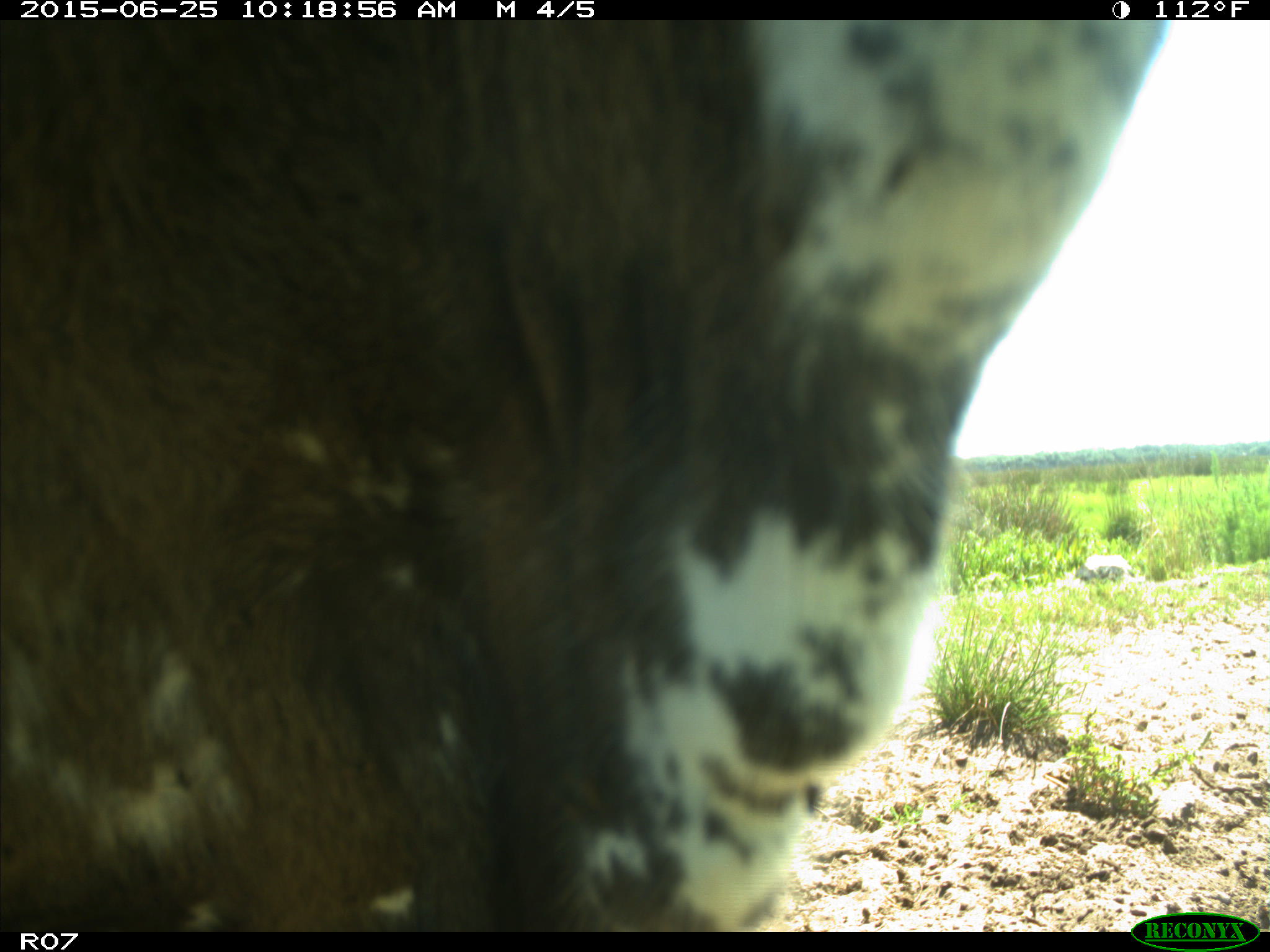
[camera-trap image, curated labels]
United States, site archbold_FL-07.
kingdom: Animalia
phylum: Chordata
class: Mammalia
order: Artiodactyla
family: Bovidae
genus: Bos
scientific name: Bos taurus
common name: domestic cow